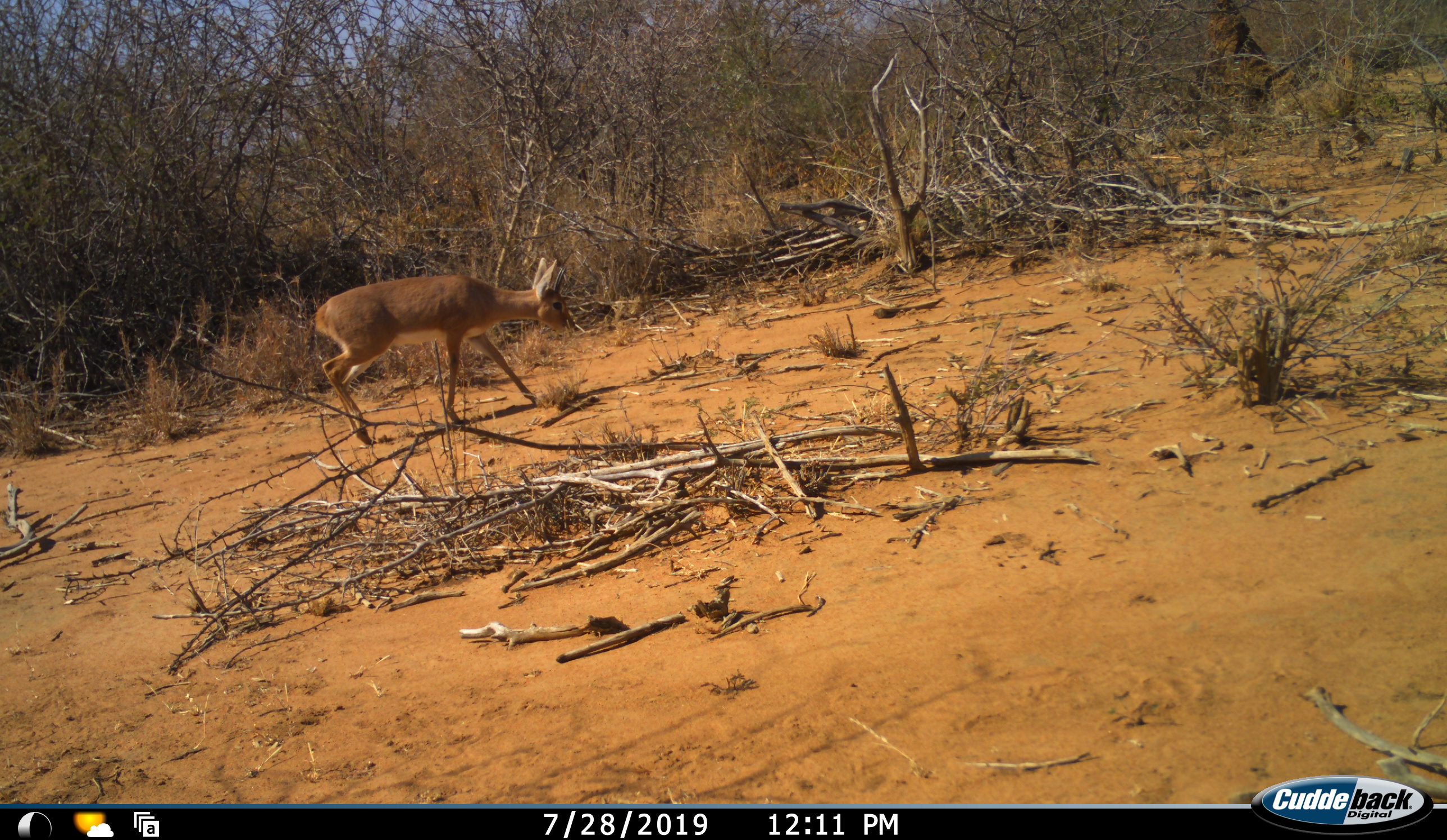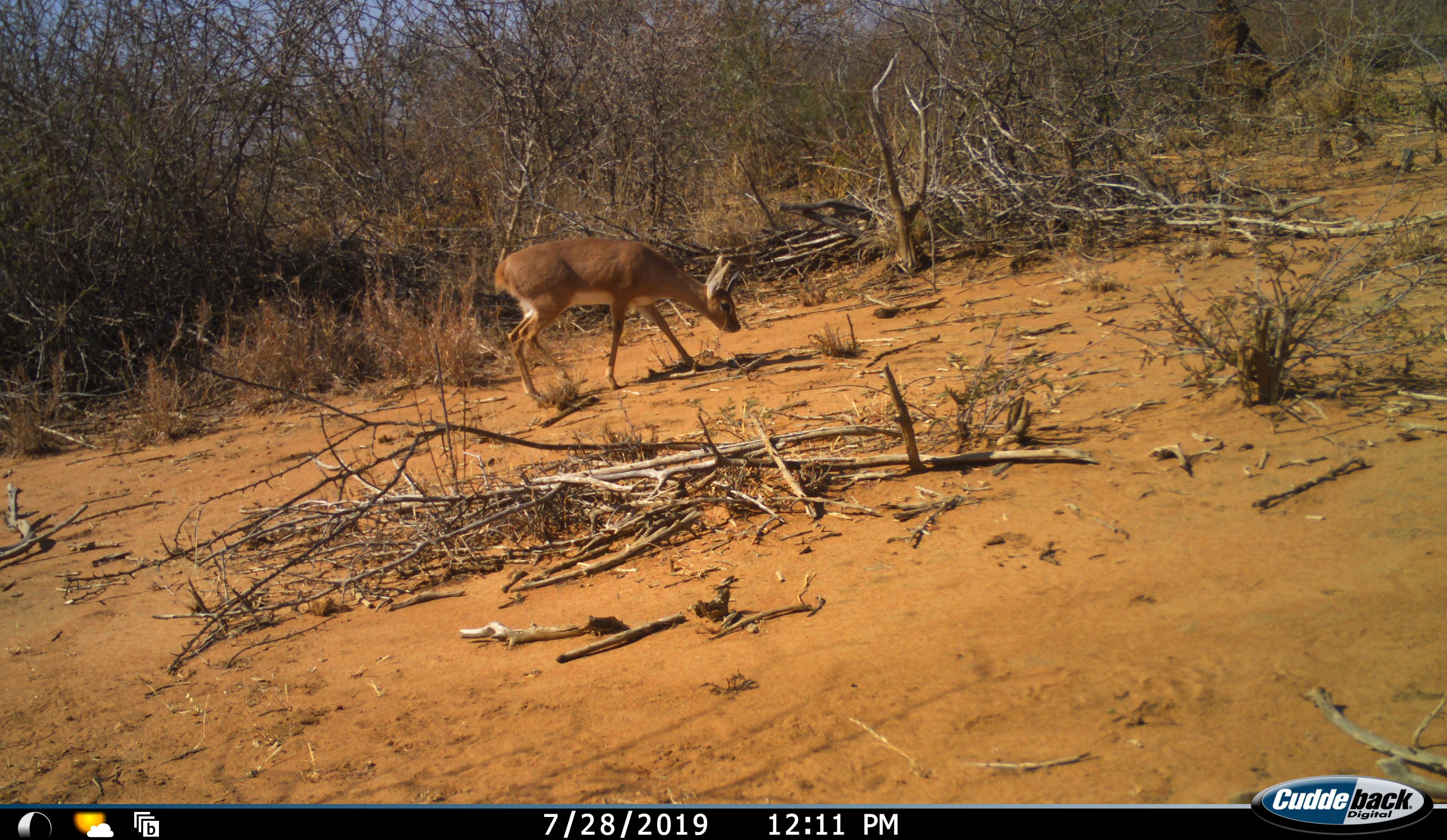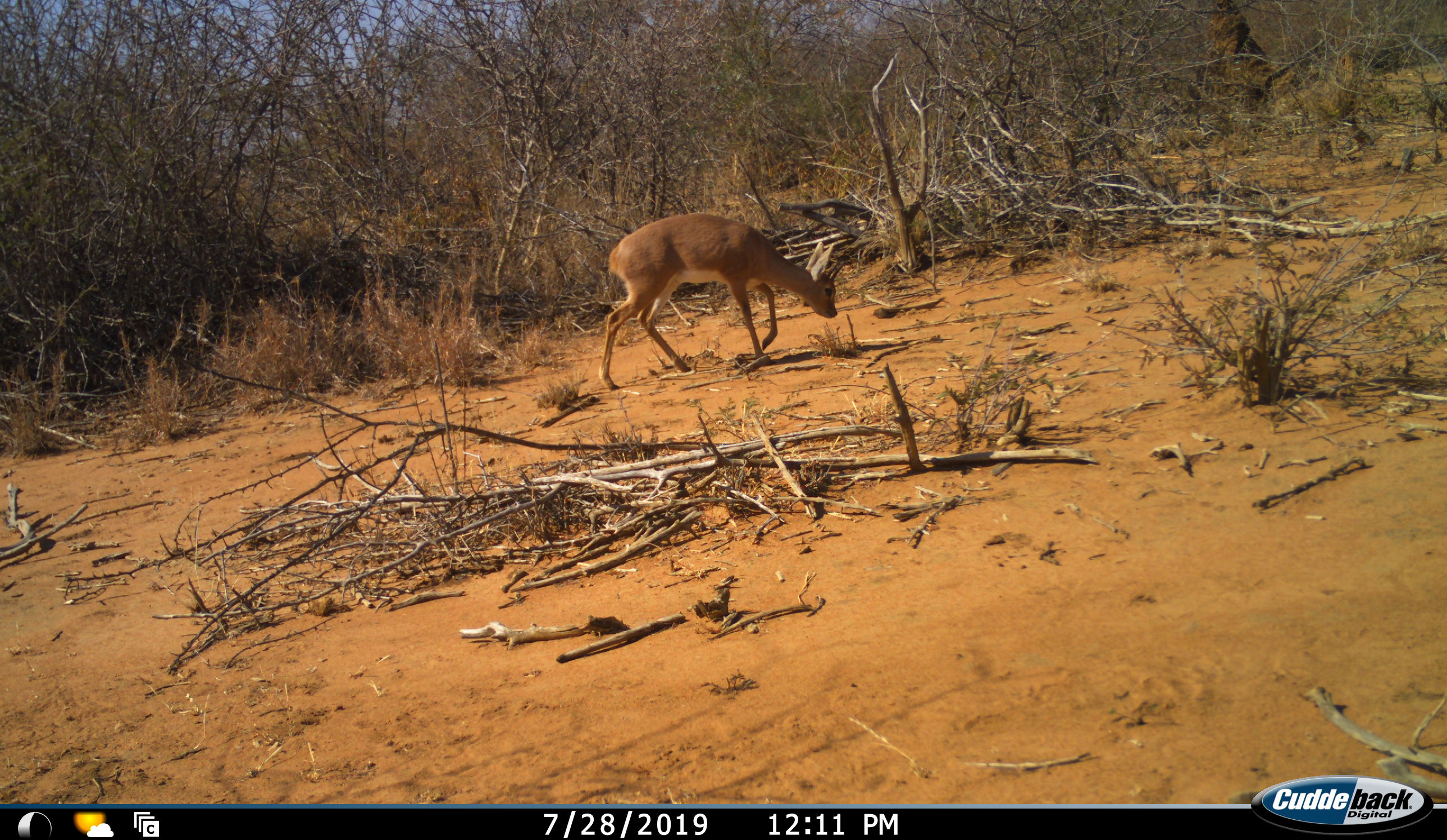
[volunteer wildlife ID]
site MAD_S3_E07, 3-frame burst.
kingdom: Animalia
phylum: Chordata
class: Mammalia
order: Artiodactyla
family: Bovidae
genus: Aepyceros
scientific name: Aepyceros melampus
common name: impala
Impala (Aepyceros melampus), count 1. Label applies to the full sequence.